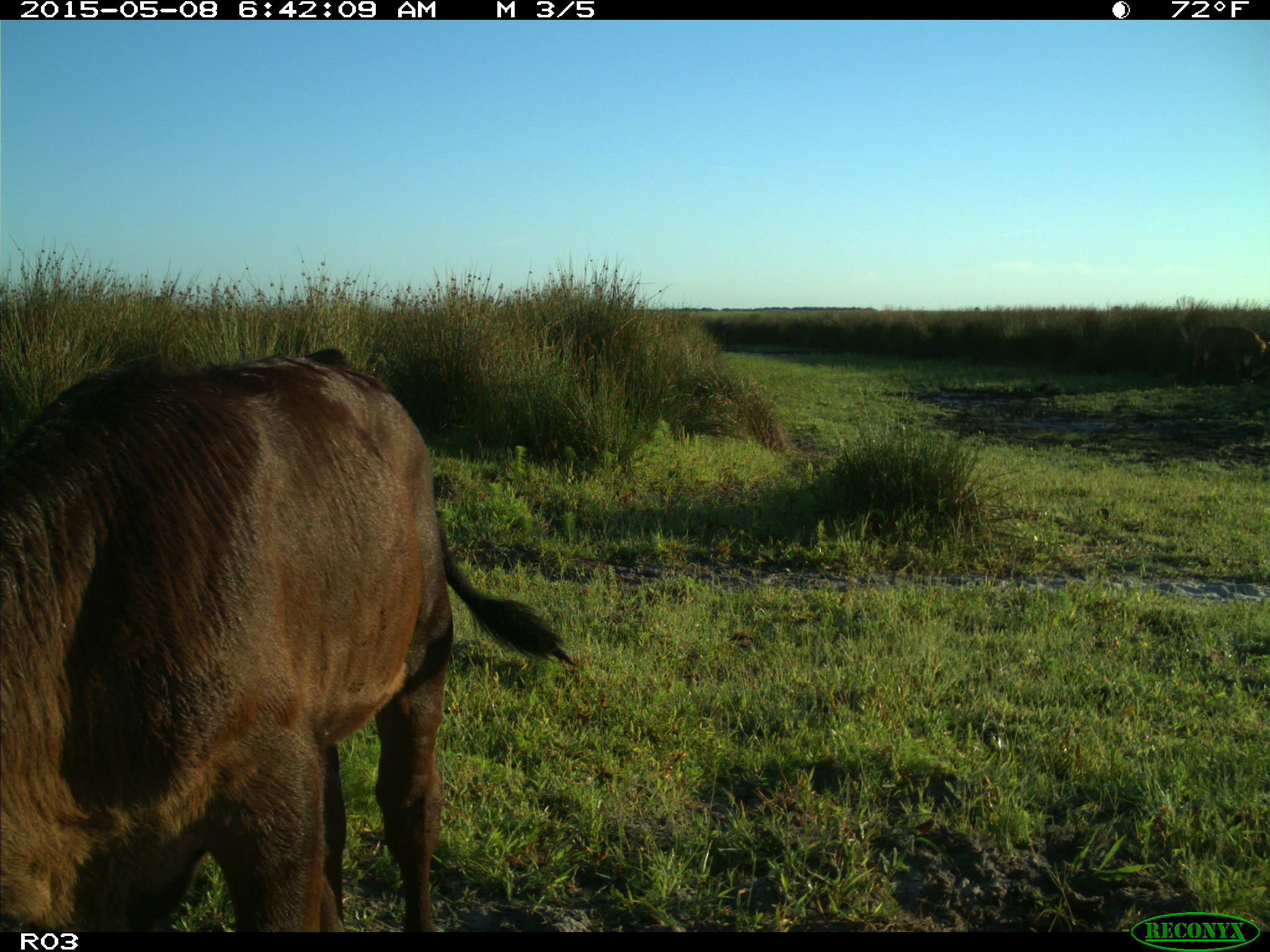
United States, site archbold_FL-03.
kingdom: Animalia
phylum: Chordata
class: Mammalia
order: Artiodactyla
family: Bovidae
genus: Bos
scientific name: Bos taurus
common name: domestic cow